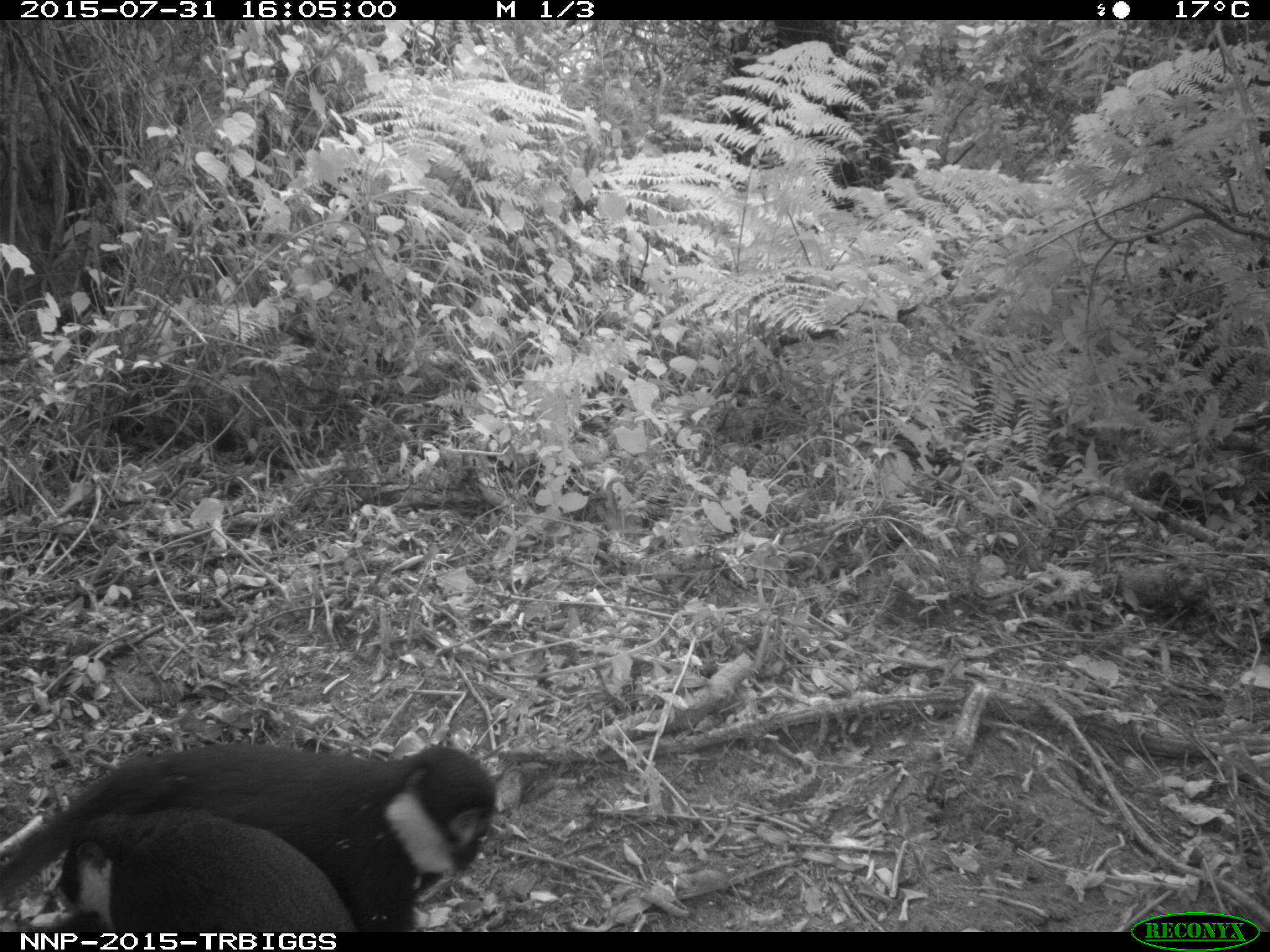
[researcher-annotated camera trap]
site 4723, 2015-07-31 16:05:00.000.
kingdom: Animalia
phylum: Chordata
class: Mammalia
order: Primates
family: Cercopithecidae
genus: Allochrocebus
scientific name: Allochrocebus lhoesti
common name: l'hoest's monkey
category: cercopithecus lhoesti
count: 2